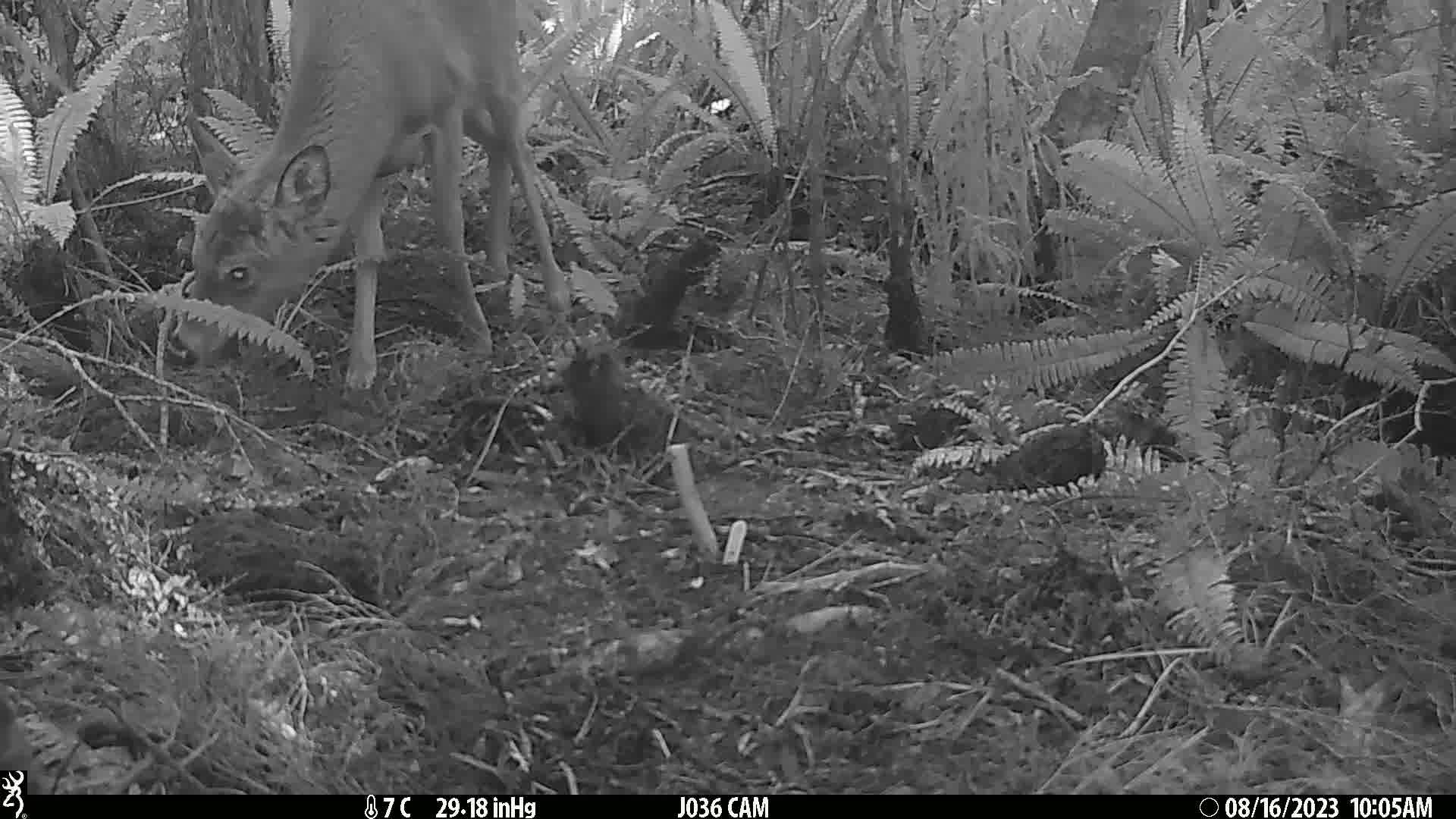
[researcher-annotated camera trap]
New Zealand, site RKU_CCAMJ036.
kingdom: Animalia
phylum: Chordata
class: Mammalia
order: Artiodactyla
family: Cervidae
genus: Odocoileus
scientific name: Odocoileus virginianus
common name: white-tailed deer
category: white tailed deer